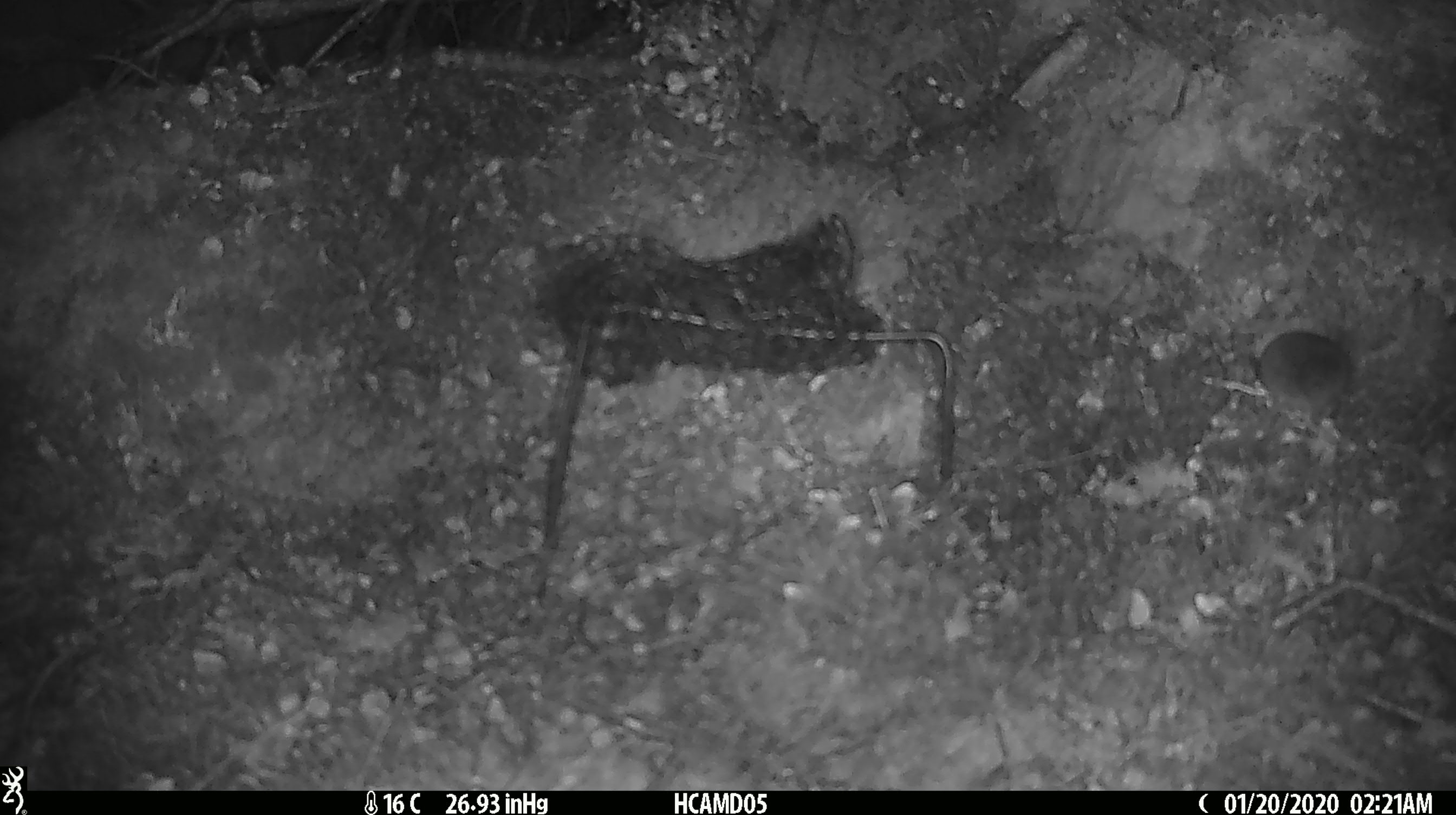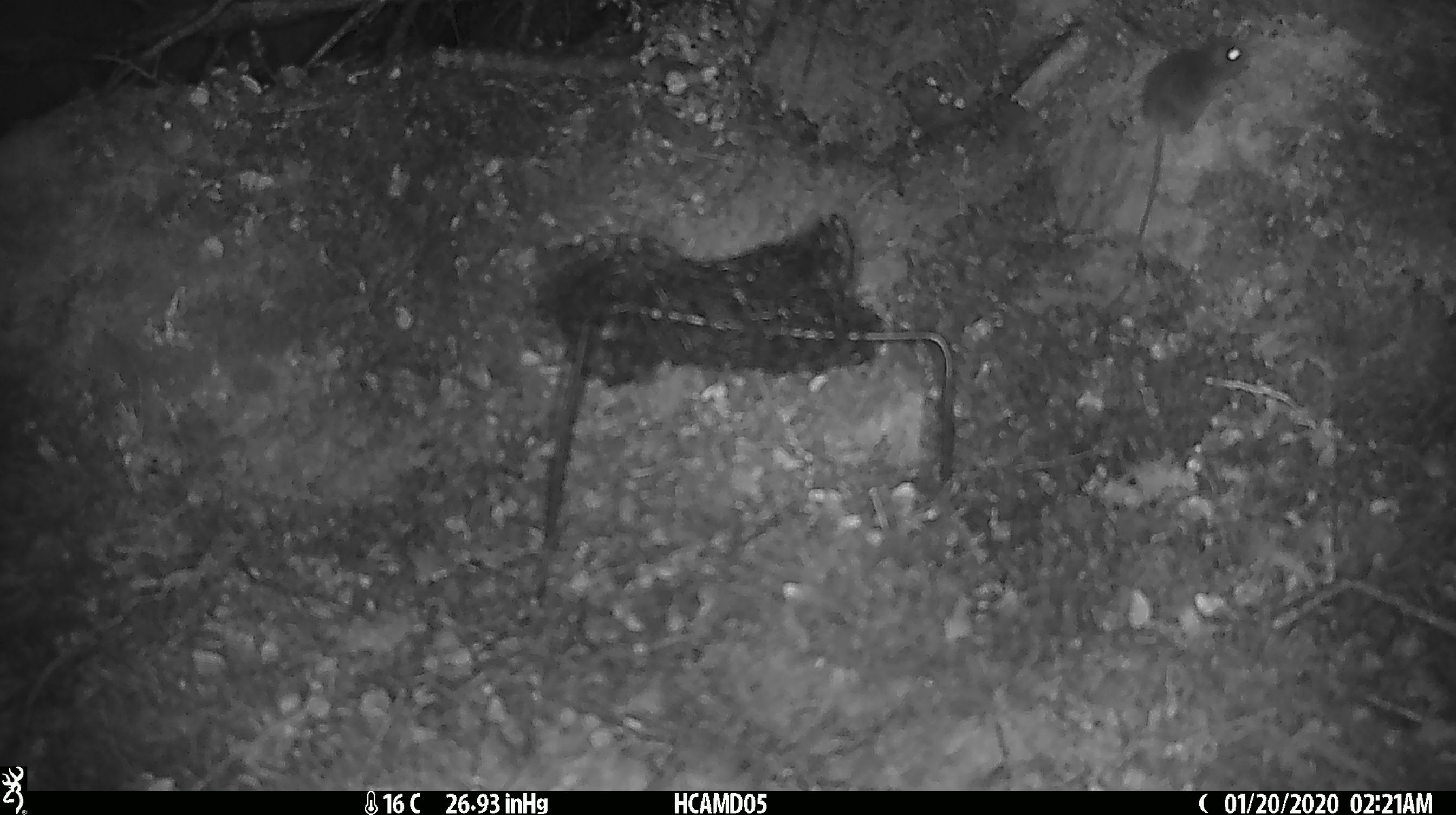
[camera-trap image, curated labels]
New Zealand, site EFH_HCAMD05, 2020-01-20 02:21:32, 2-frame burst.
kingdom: Animalia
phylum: Chordata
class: Mammalia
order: Rodentia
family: Muridae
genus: Mus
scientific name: Mus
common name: mouse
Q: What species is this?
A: Mouse (Mus).